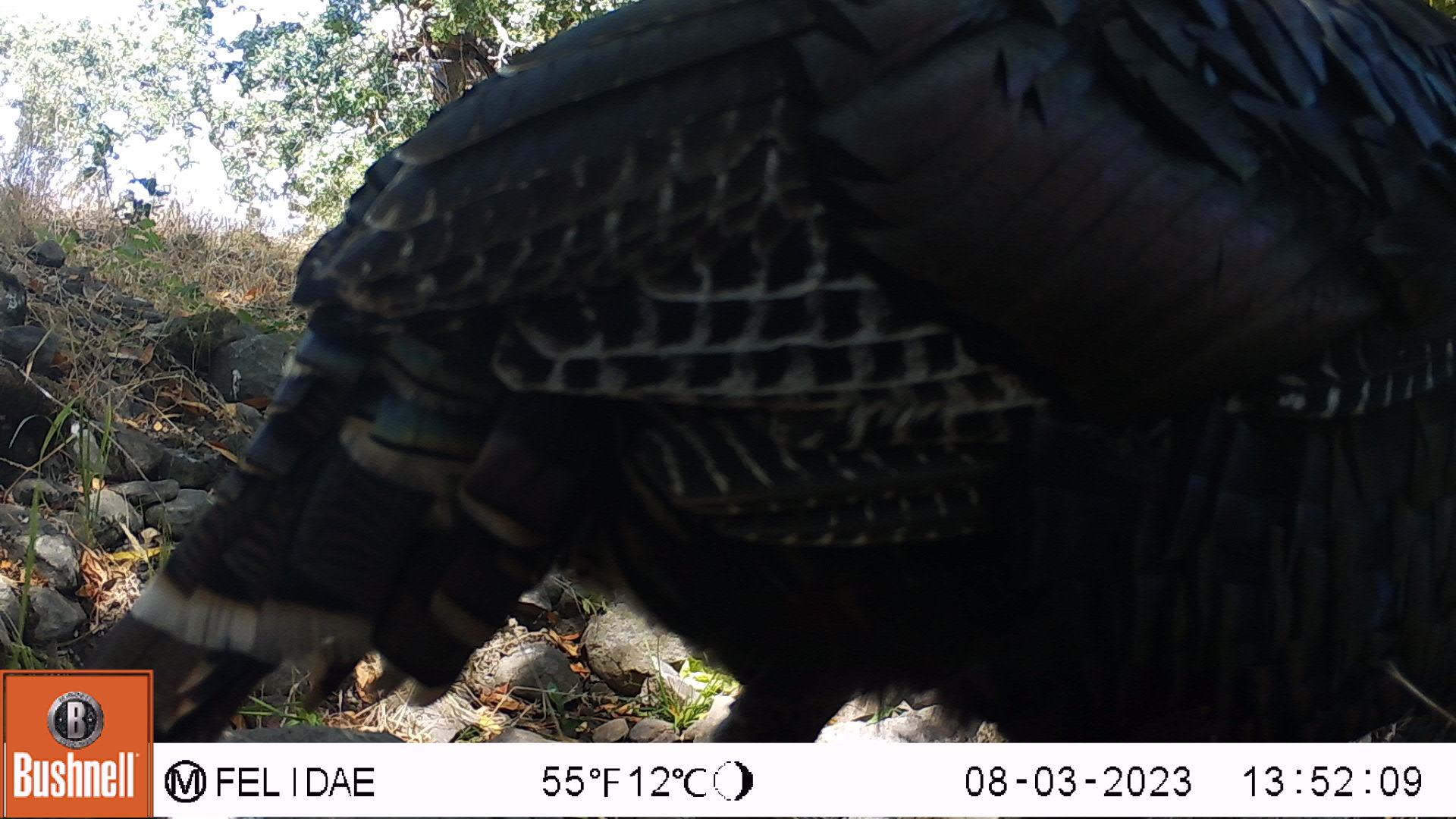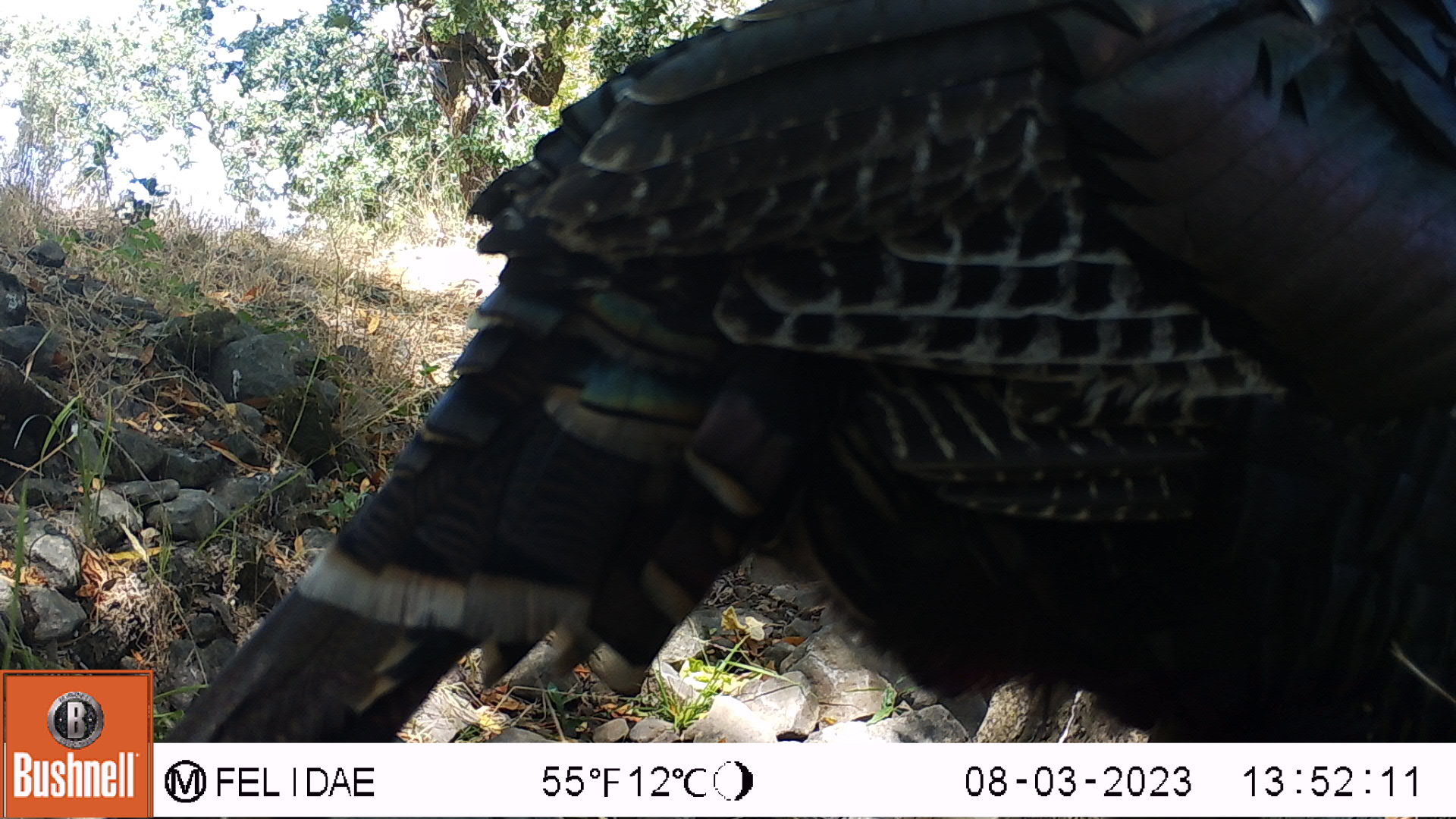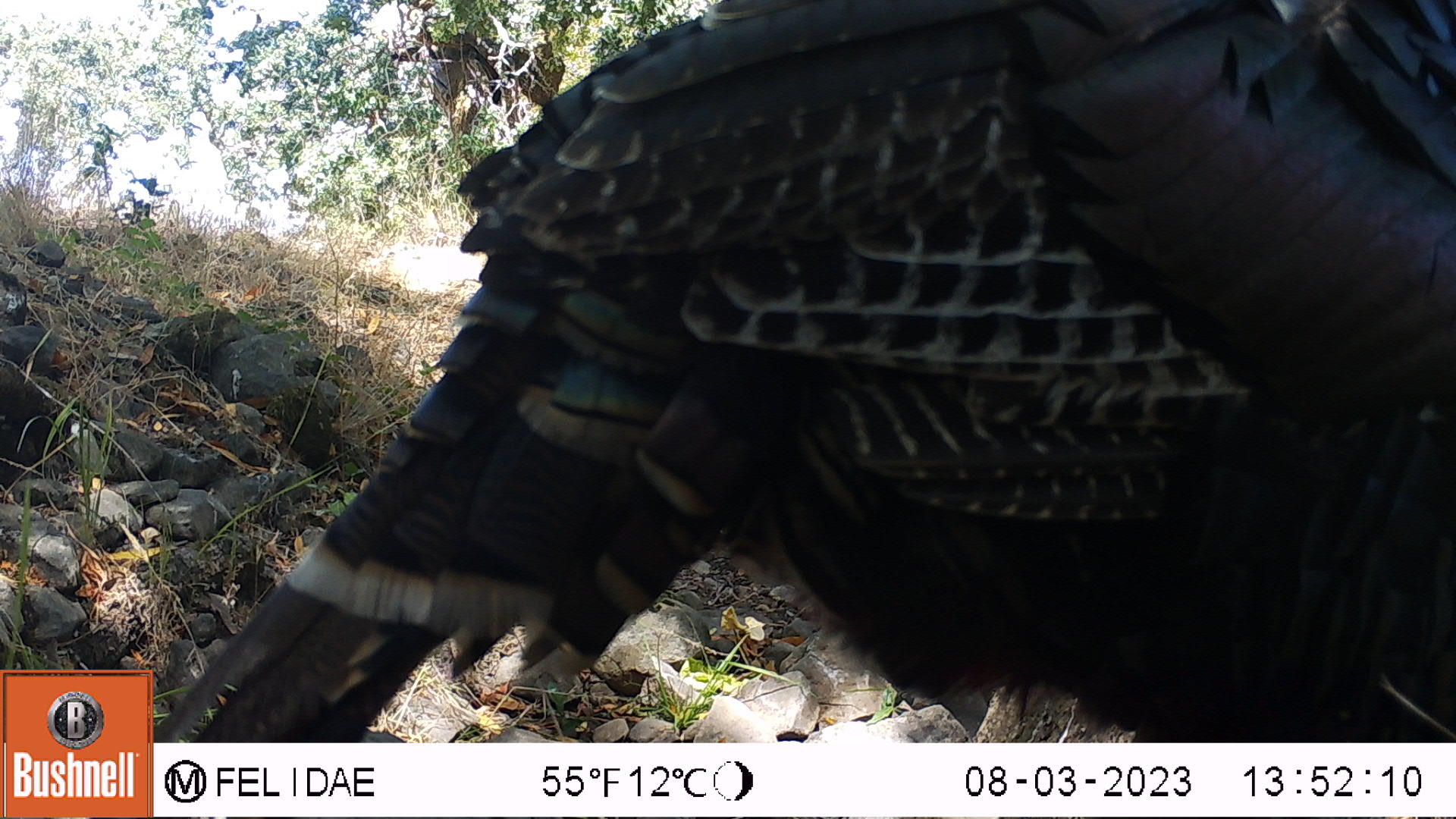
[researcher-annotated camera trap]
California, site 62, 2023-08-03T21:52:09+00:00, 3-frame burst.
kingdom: Animalia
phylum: Chordata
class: Aves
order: Galliformes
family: Phasianidae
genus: Meleagris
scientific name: Meleagris gallopavo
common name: turkey